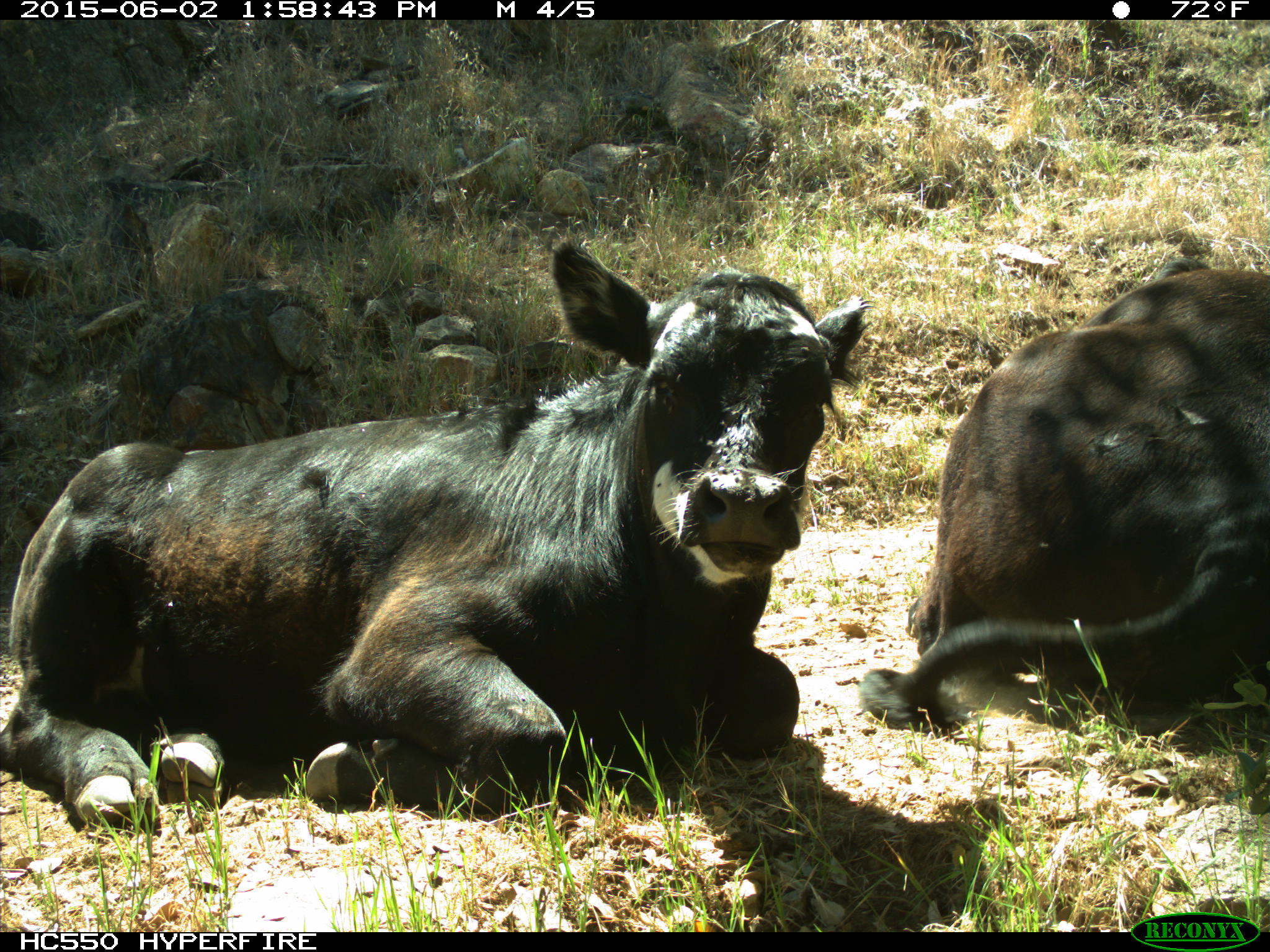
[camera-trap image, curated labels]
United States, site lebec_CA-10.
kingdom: Animalia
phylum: Chordata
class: Mammalia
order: Artiodactyla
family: Bovidae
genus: Bos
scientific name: Bos taurus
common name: domestic cow